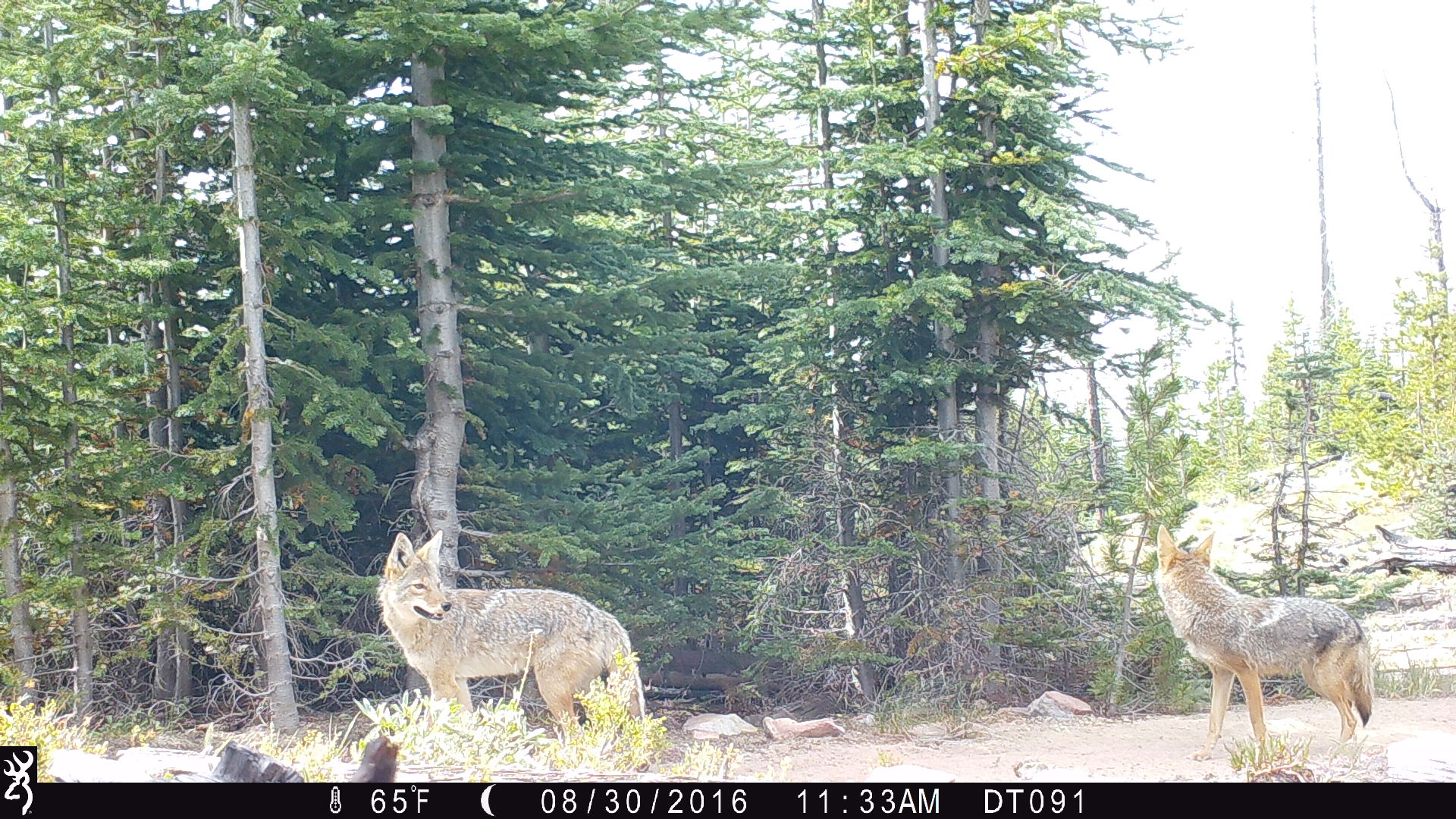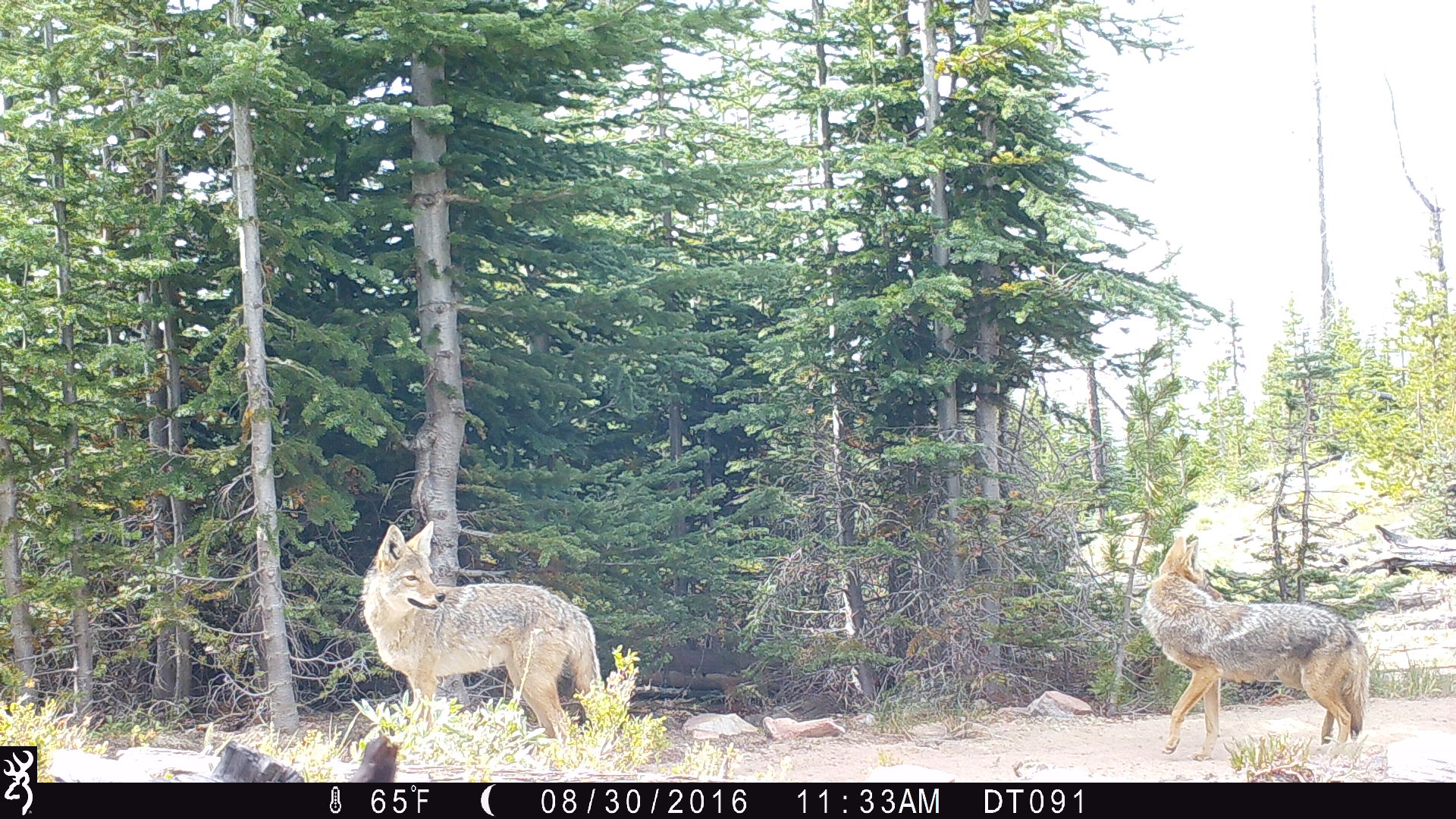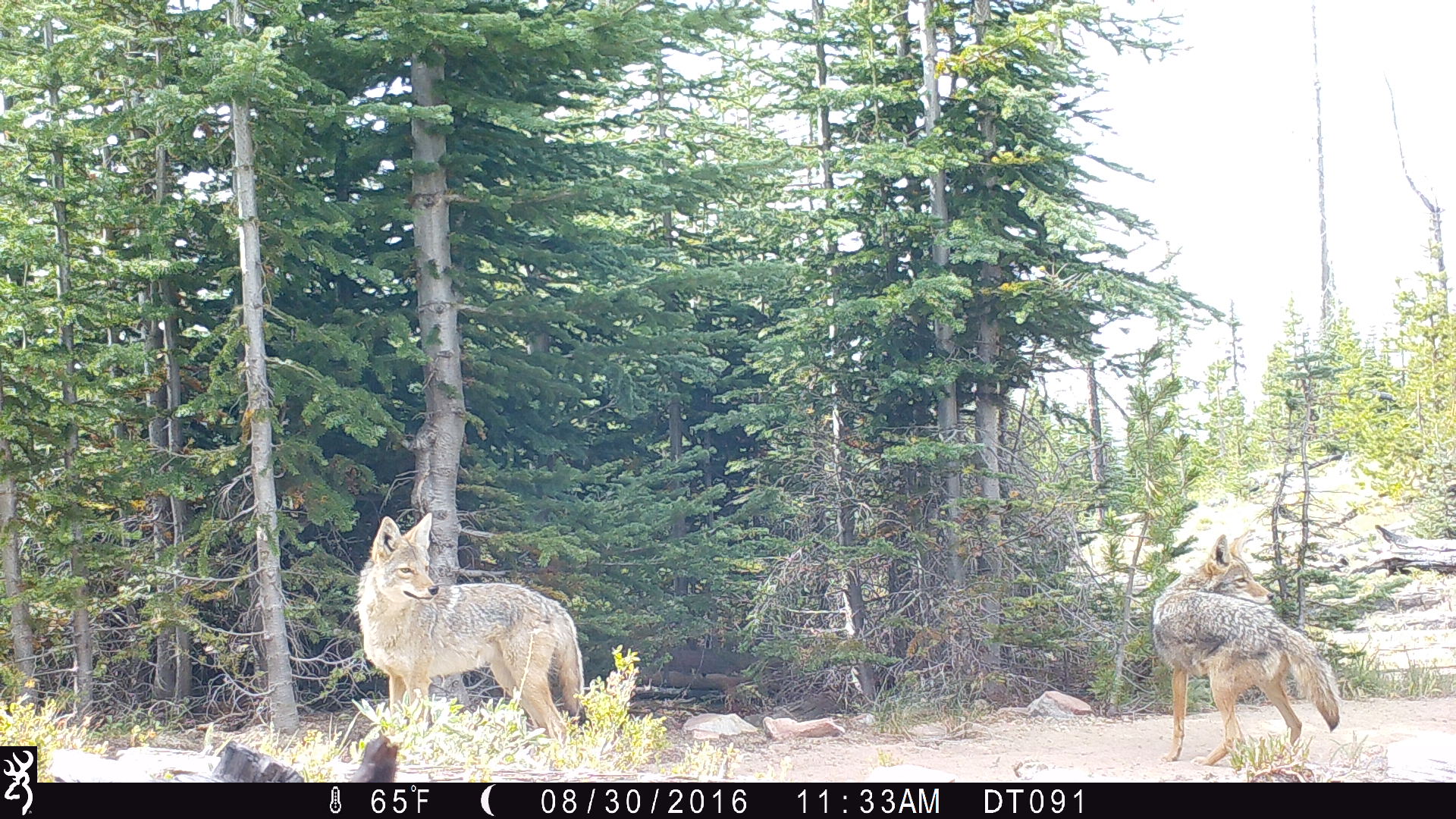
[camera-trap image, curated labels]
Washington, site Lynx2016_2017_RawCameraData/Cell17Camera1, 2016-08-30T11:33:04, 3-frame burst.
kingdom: Animalia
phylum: Chordata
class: Mammalia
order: Carnivora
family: Canidae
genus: Canis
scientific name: Canis latrans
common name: coyote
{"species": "Canis latrans (coyote)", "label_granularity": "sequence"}